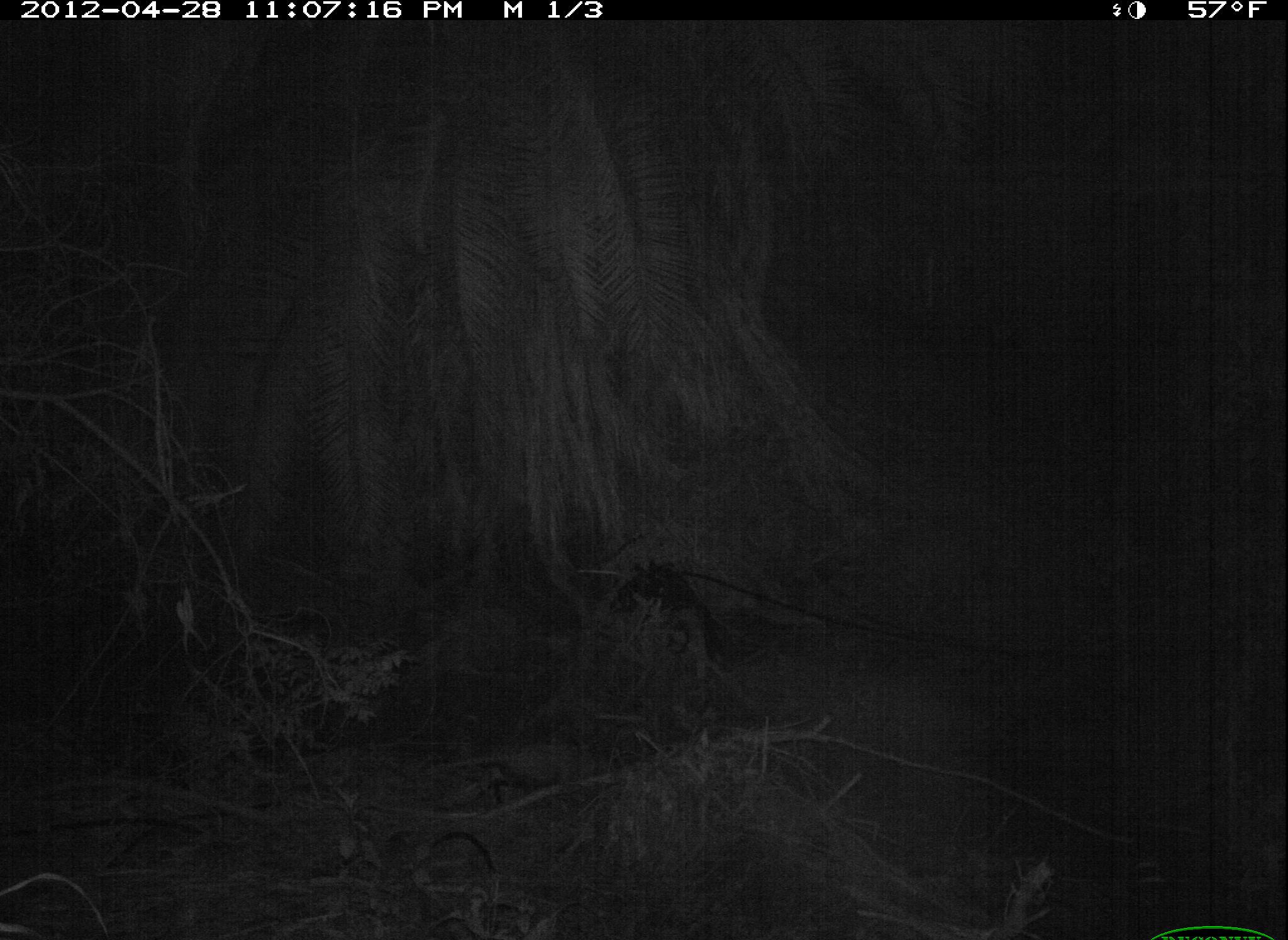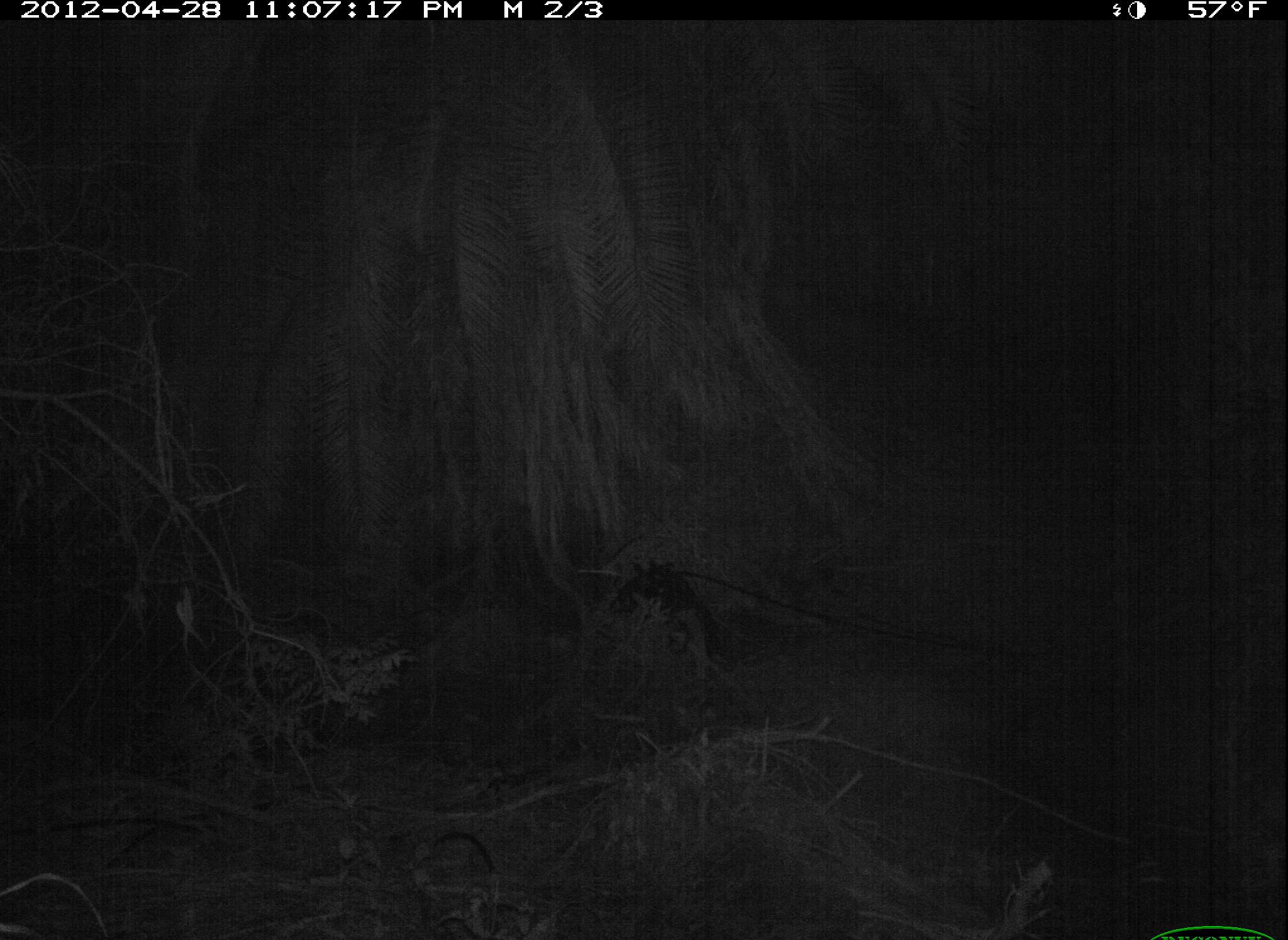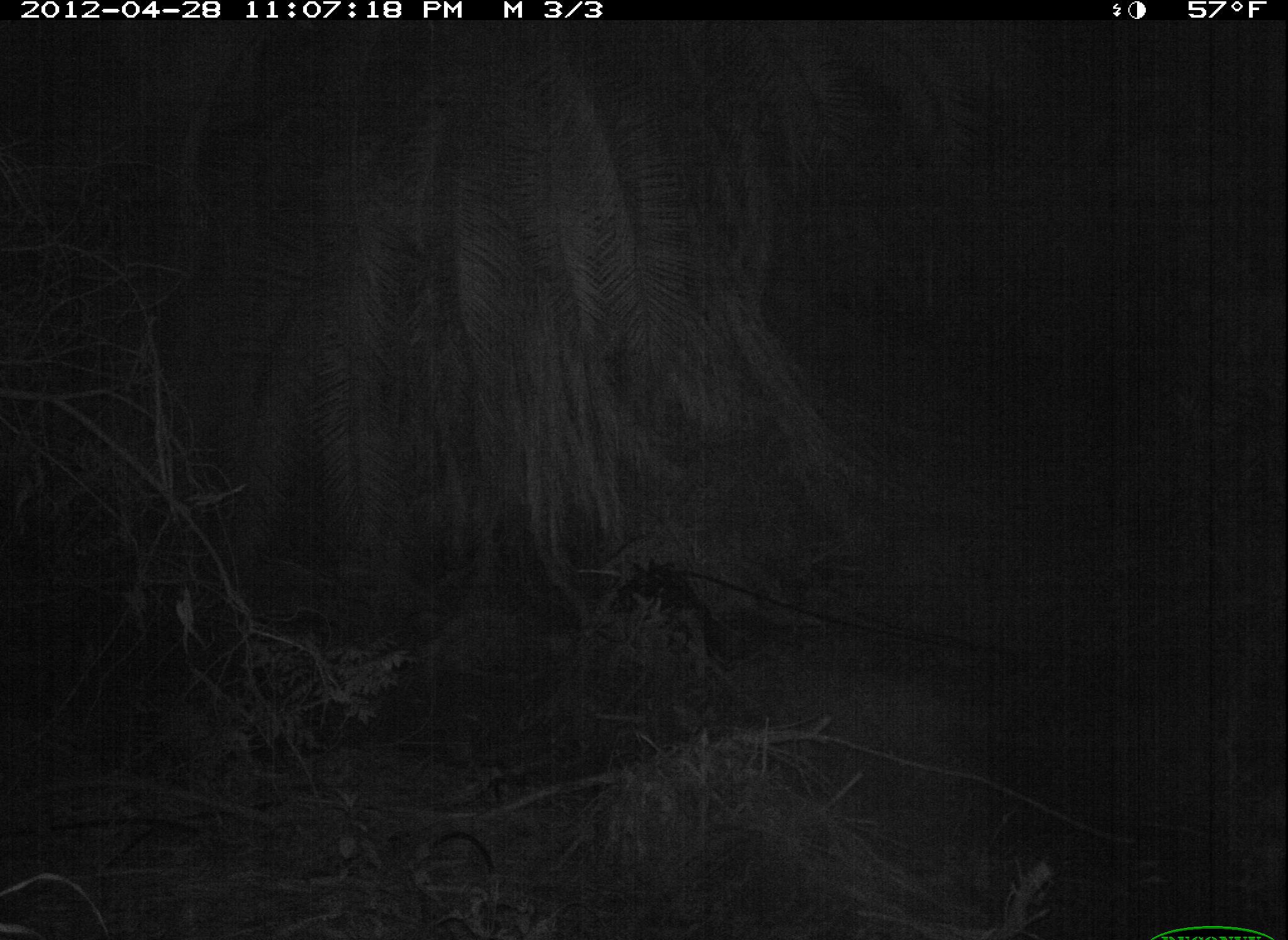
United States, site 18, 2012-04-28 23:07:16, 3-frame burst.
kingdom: Animalia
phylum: Chordata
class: Mammalia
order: Didelphimorphia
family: Didelphidae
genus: Didelphis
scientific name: Didelphis virginiana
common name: virginia opossum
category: opossum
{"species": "opossum (virginia opossum) (Didelphis virginiana)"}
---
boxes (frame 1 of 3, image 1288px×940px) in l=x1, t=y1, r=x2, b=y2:
opossum: l=420, t=747, r=642, b=813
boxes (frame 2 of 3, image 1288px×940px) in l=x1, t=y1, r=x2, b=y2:
opossum: l=546, t=758, r=642, b=800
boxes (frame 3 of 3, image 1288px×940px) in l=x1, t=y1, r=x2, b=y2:
opossum: l=609, t=755, r=696, b=800